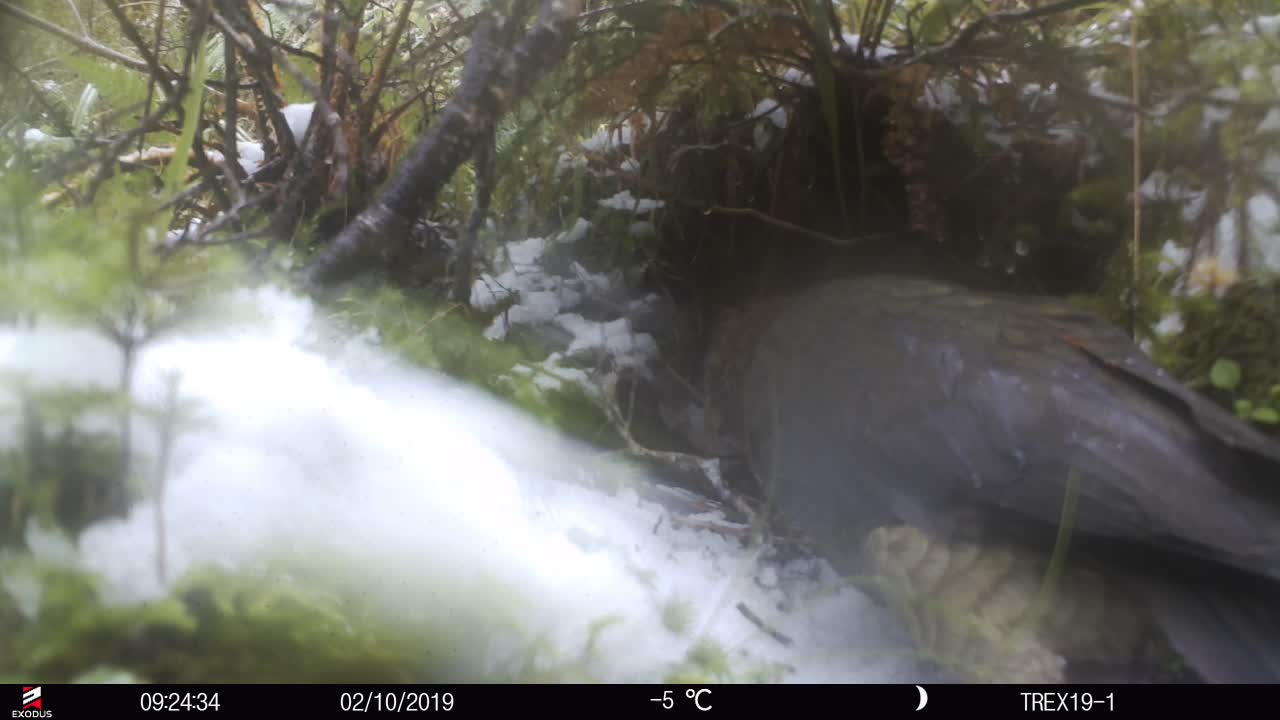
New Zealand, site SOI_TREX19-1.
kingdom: Animalia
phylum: Chordata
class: Aves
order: Psittaciformes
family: Strigopidae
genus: Nestor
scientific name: Nestor notabilis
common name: kea